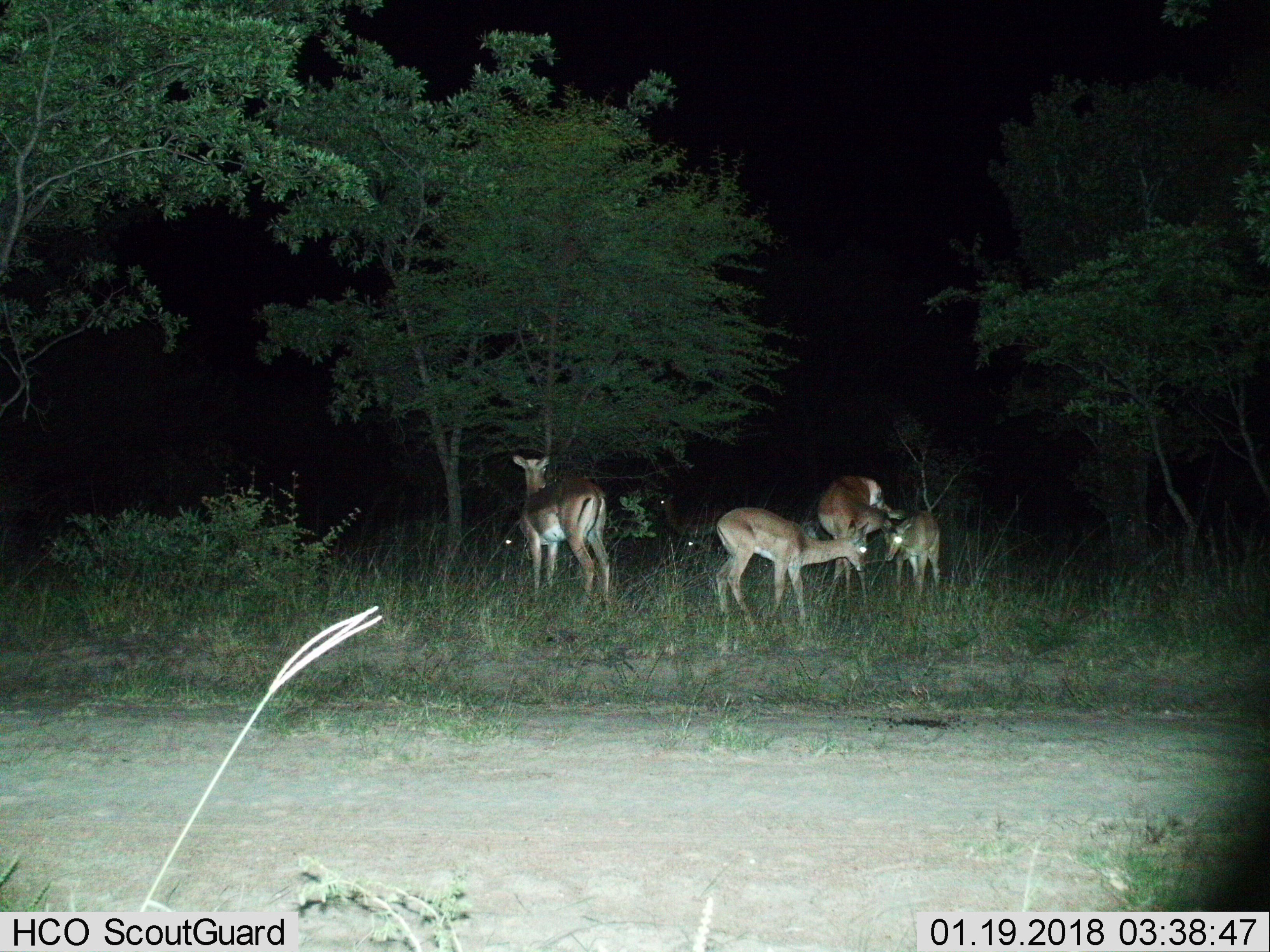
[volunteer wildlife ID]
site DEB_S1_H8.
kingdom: Animalia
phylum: Chordata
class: Mammalia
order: Artiodactyla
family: Bovidae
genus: Aepyceros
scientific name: Aepyceros melampus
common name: impala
Impala (Aepyceros melampus), count 7. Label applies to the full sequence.